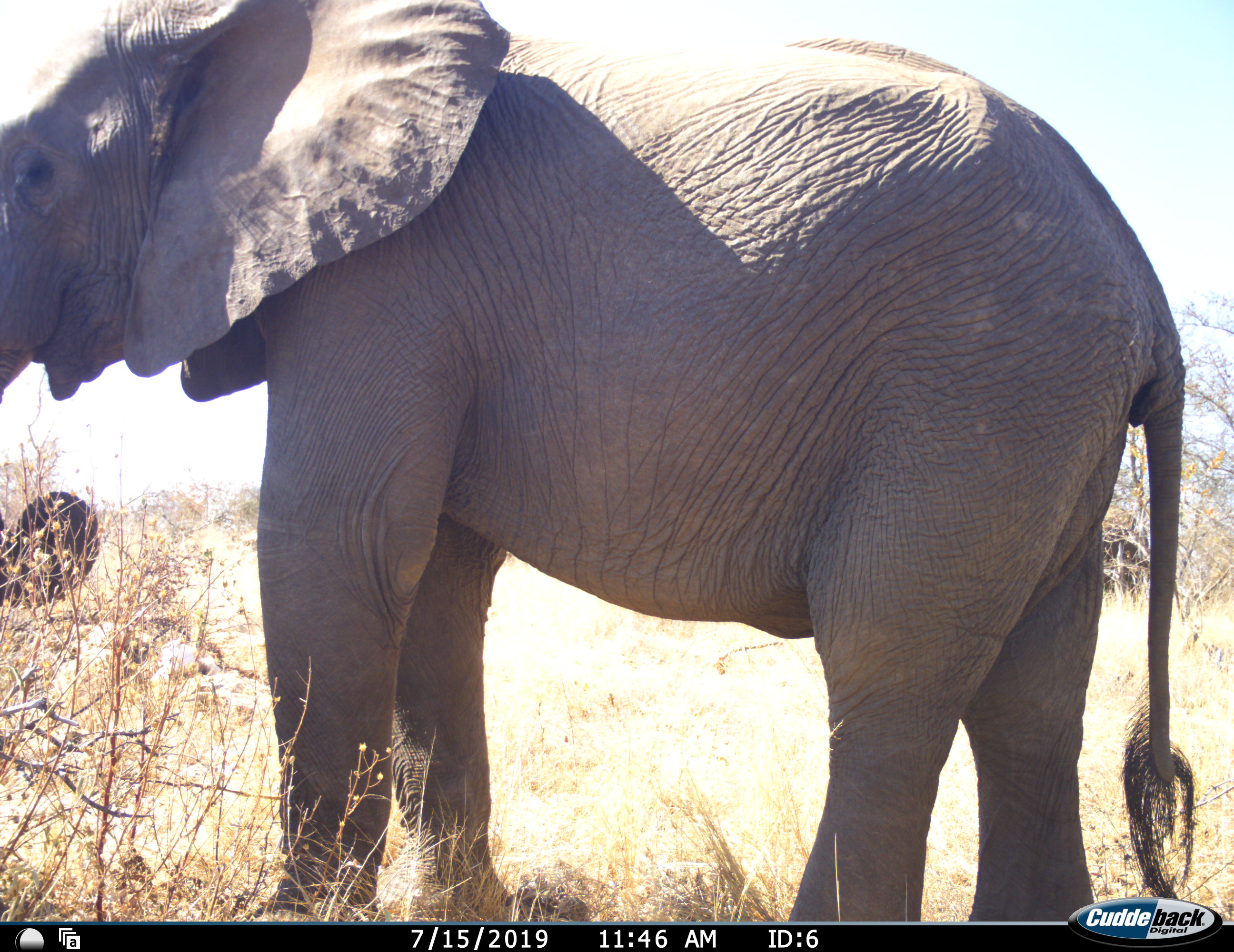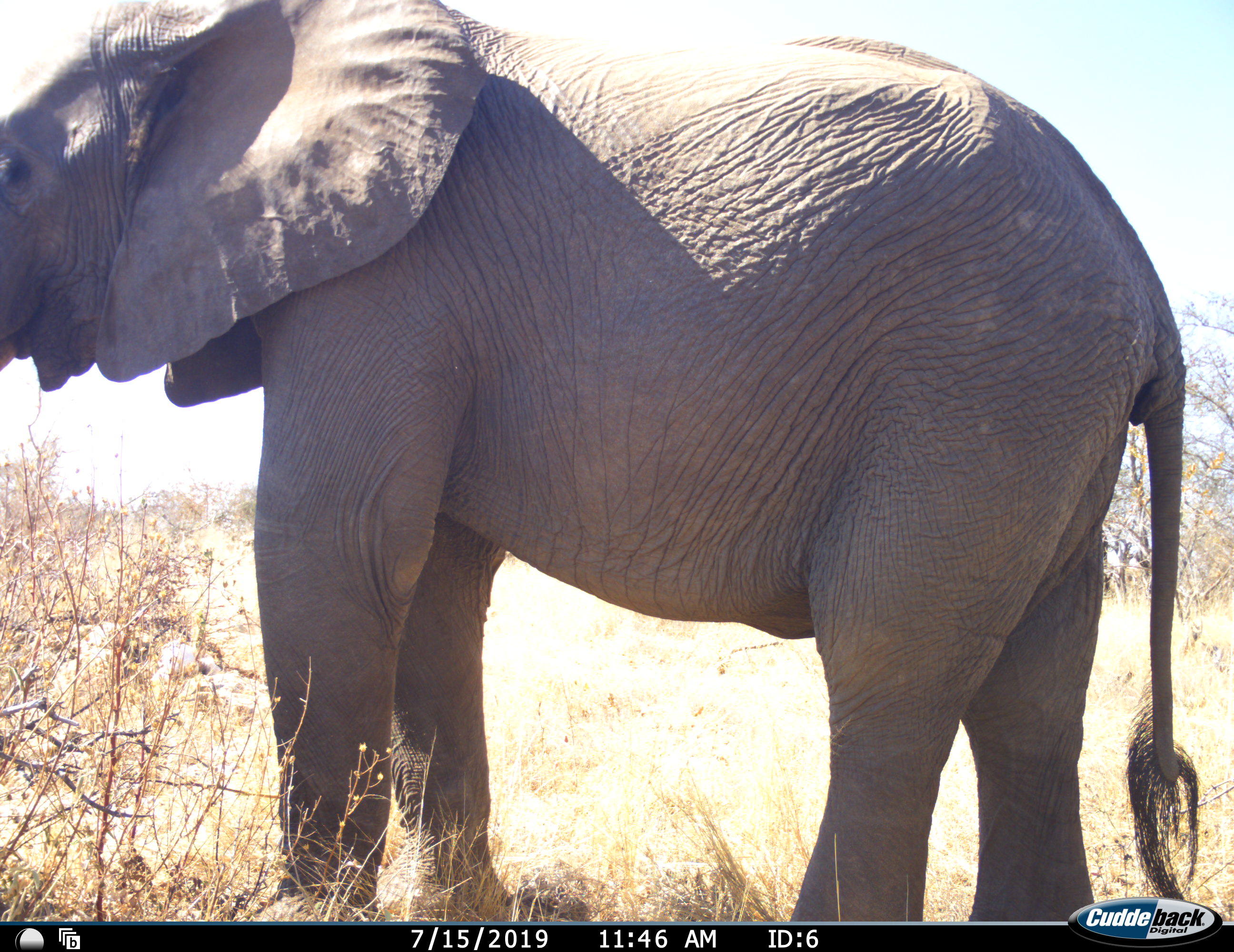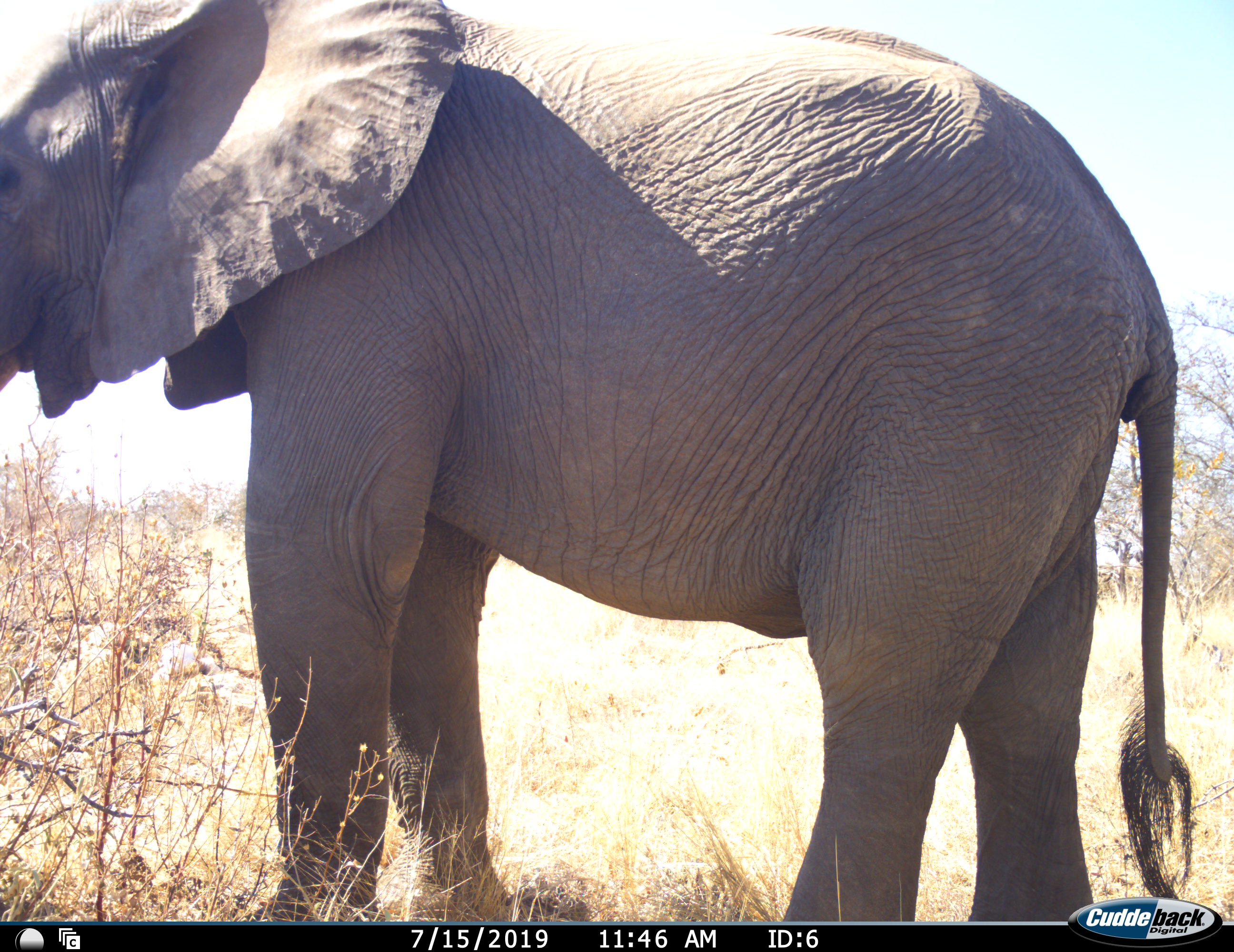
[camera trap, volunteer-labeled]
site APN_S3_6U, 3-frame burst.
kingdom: Animalia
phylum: Chordata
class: Mammalia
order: Proboscidea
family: Elephantidae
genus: Loxodonta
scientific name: Loxodonta africana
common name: african bush elephant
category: elephant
Elephant (african bush elephant) (Loxodonta africana), count 1. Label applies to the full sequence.